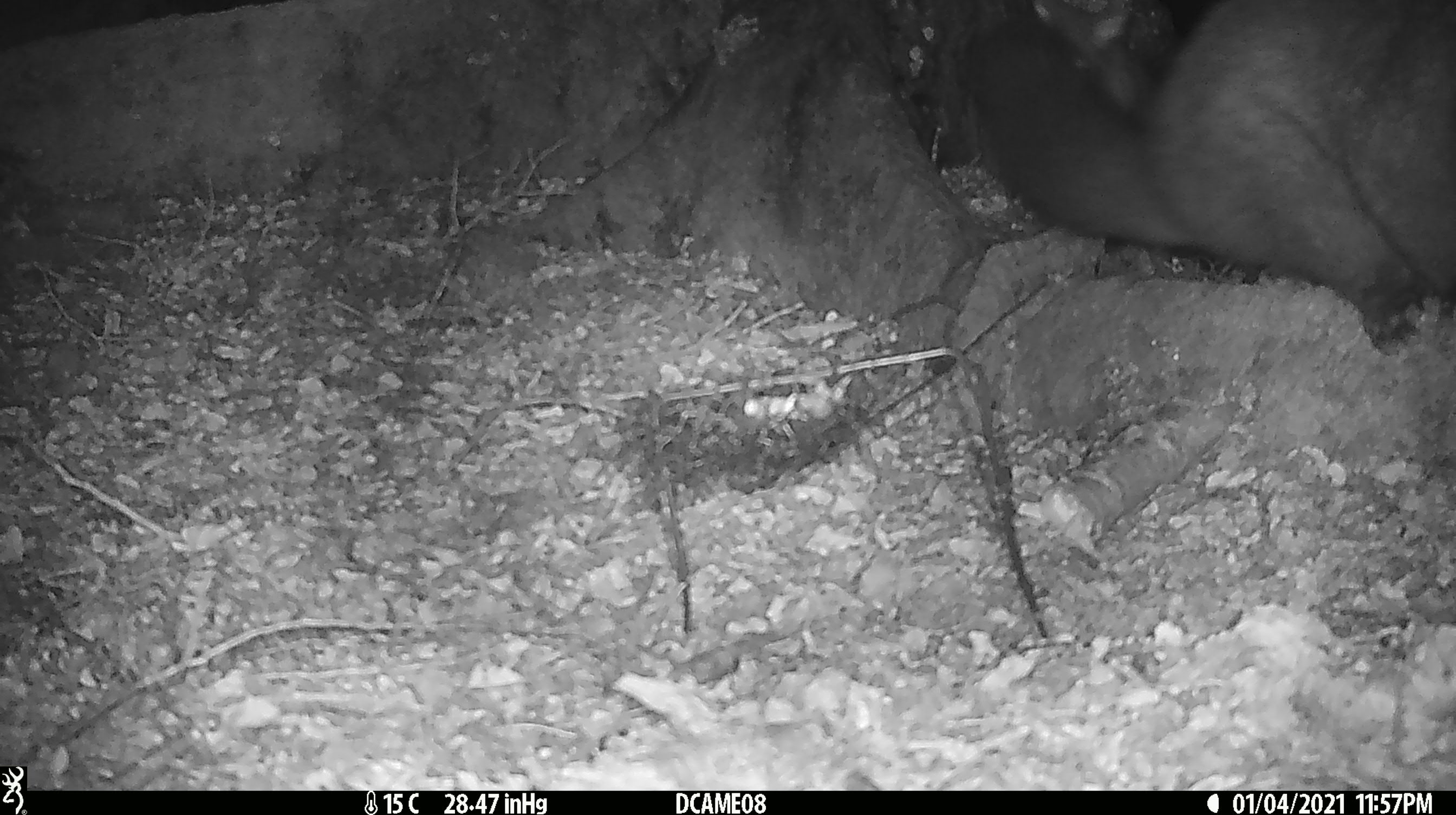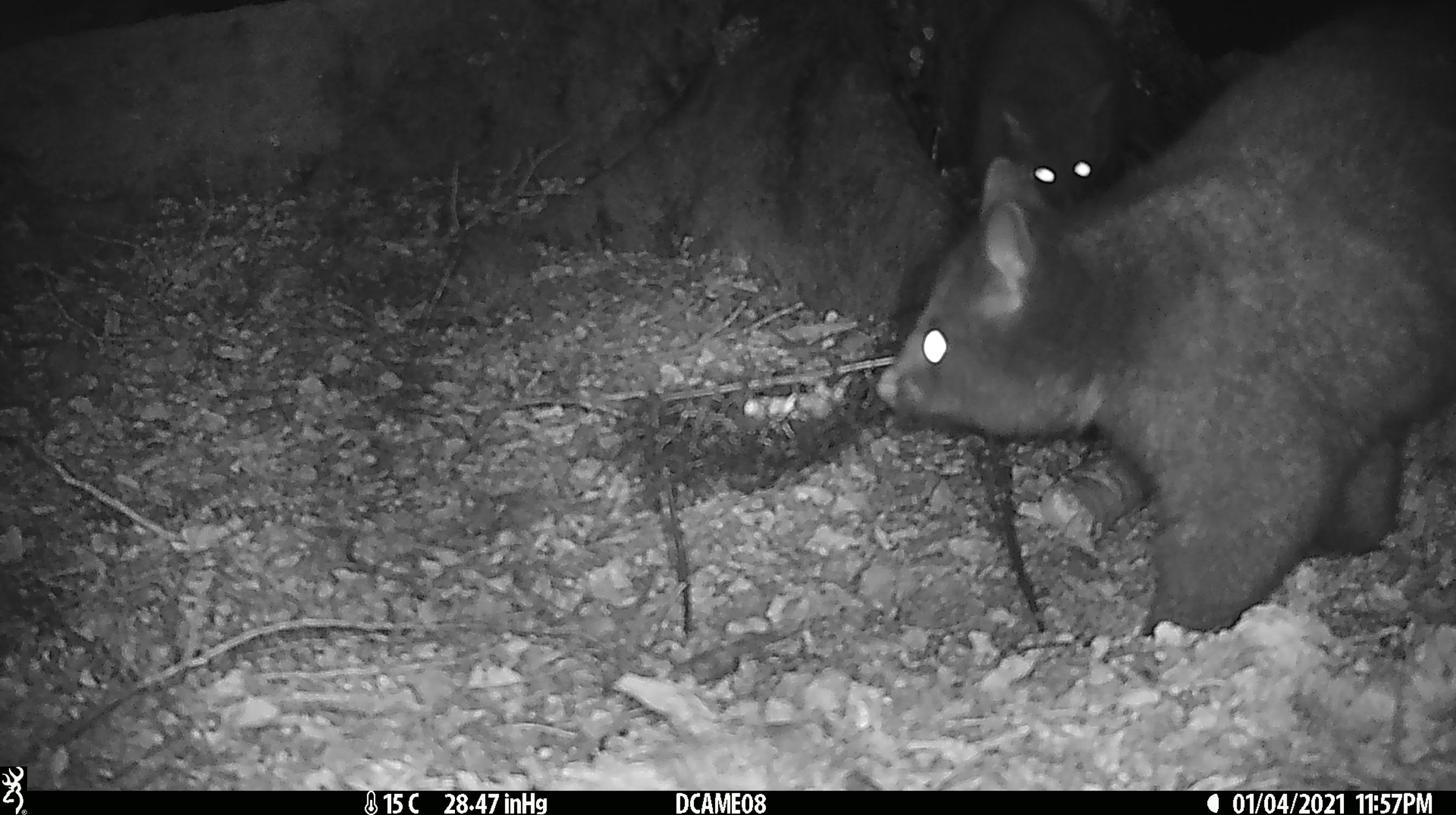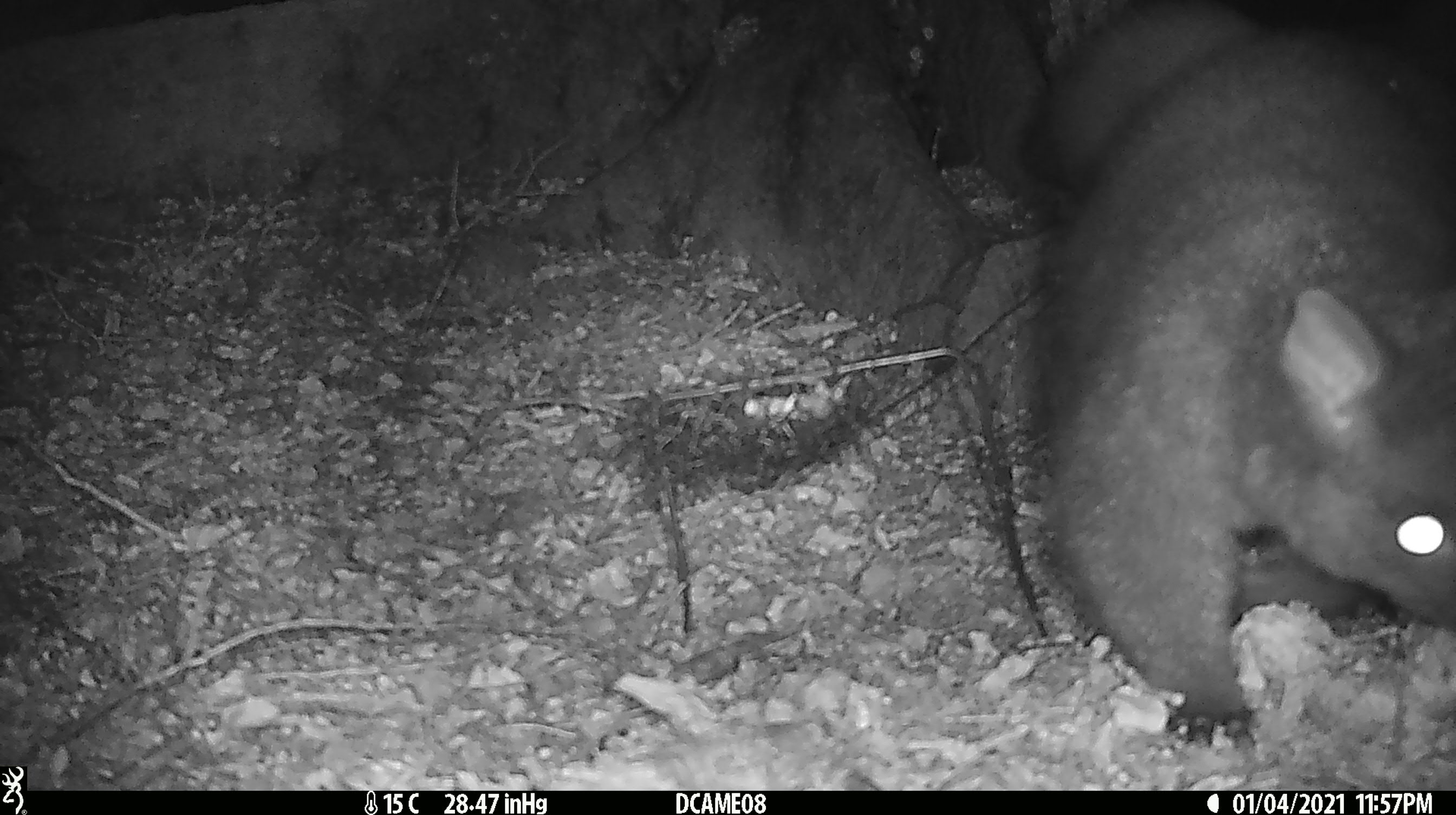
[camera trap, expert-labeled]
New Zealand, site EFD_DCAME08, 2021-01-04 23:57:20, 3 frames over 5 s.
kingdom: Animalia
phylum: Chordata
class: Mammalia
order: Diprotodontia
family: Phalangeridae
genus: Trichosurus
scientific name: Trichosurus vulpecula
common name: common brushtail possum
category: possum